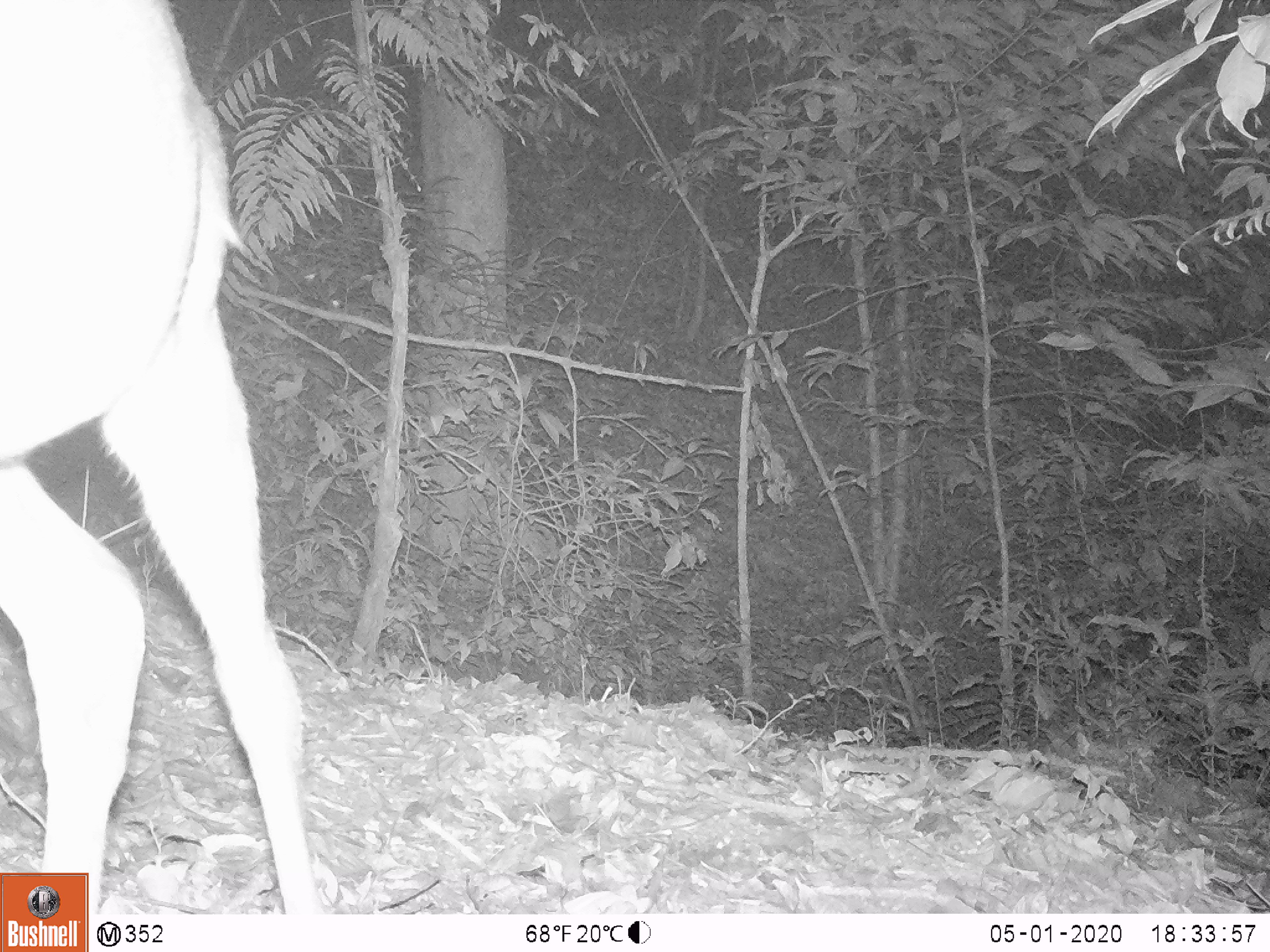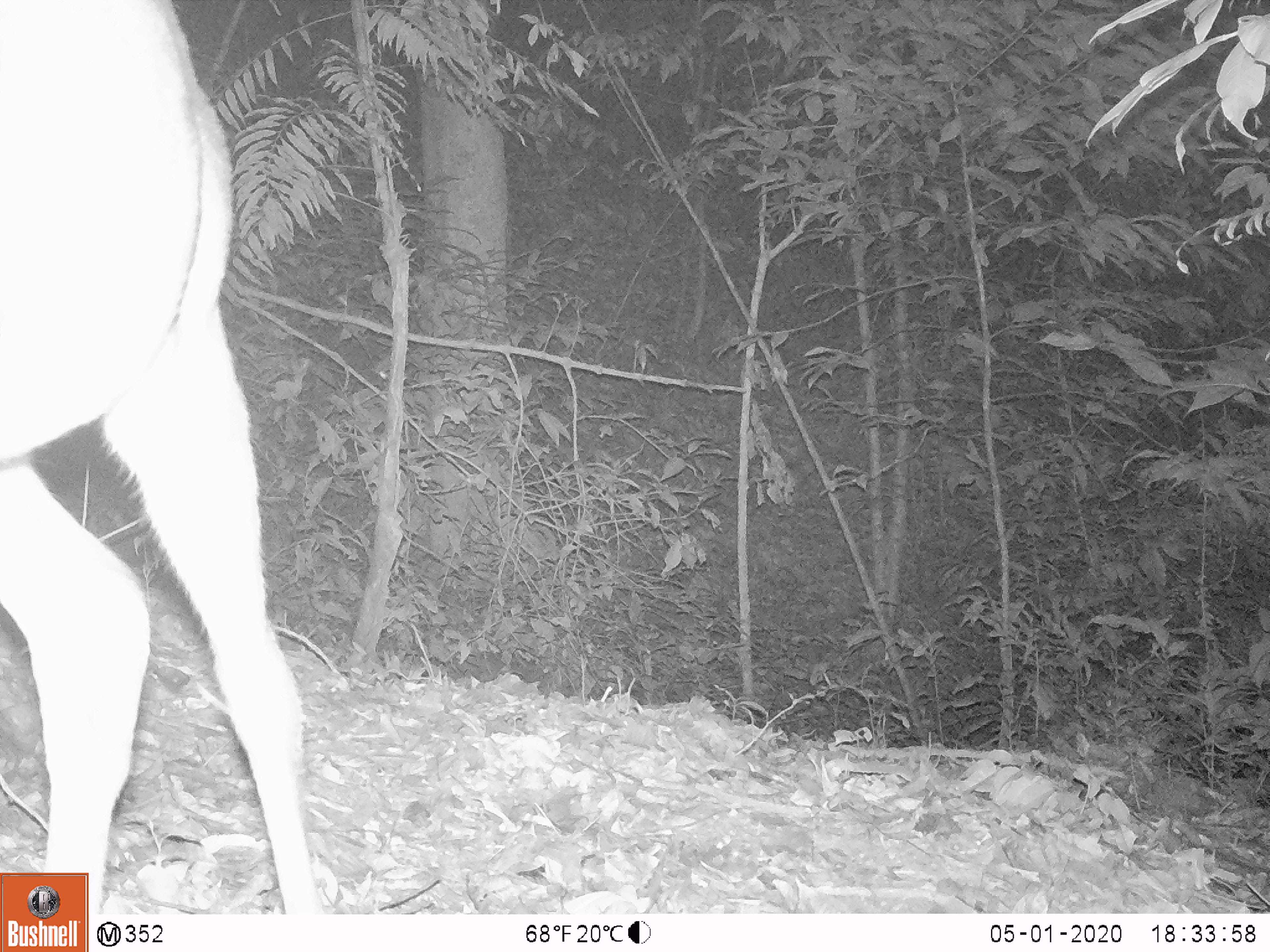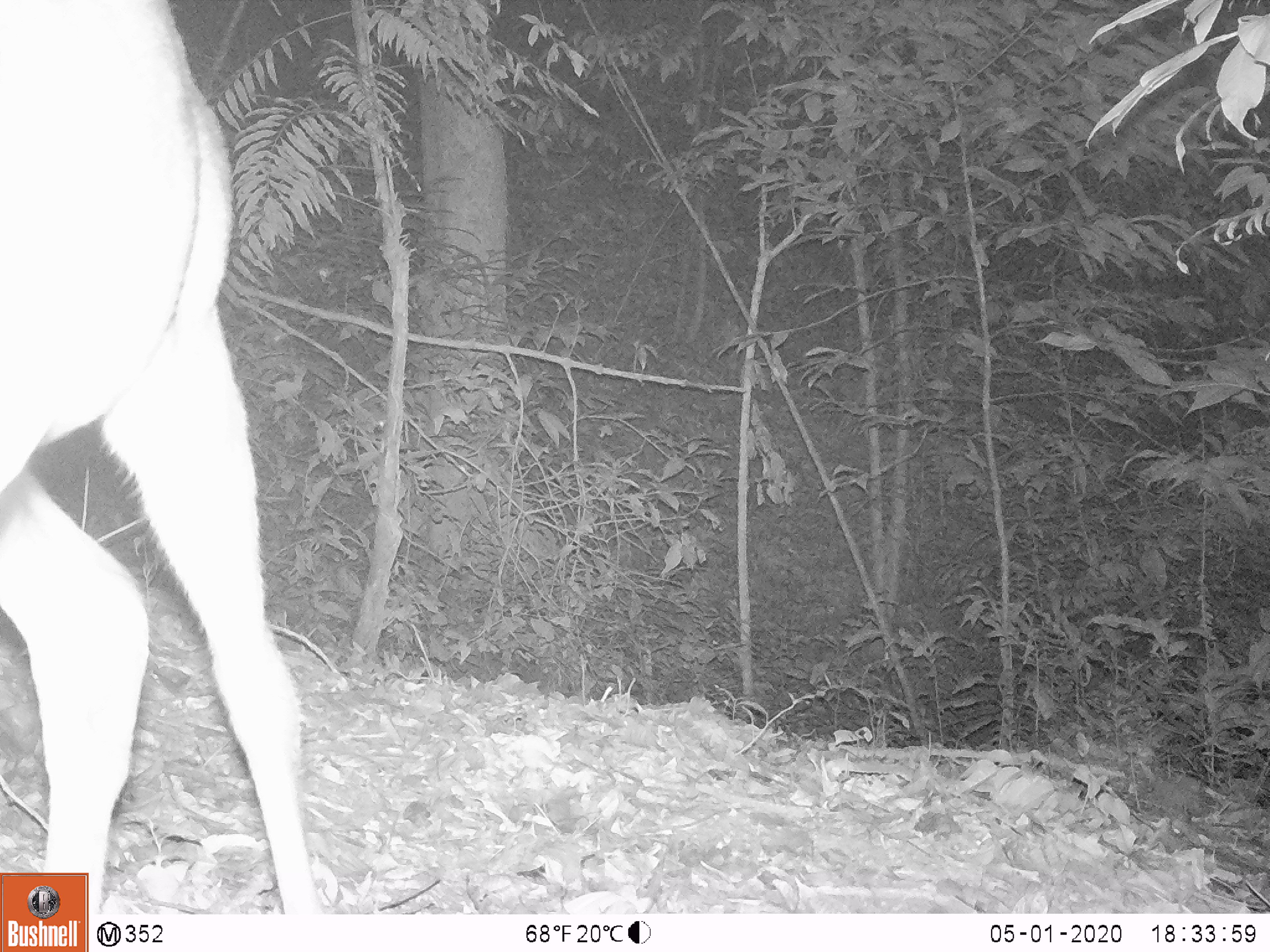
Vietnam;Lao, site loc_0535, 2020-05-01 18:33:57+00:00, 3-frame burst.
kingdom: Animalia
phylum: Chordata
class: Mammalia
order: Artiodactyla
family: Cervidae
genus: Muntiacus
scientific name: Muntiacus vuquangensis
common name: large-antlered muntjac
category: large antlered muntjac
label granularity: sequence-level